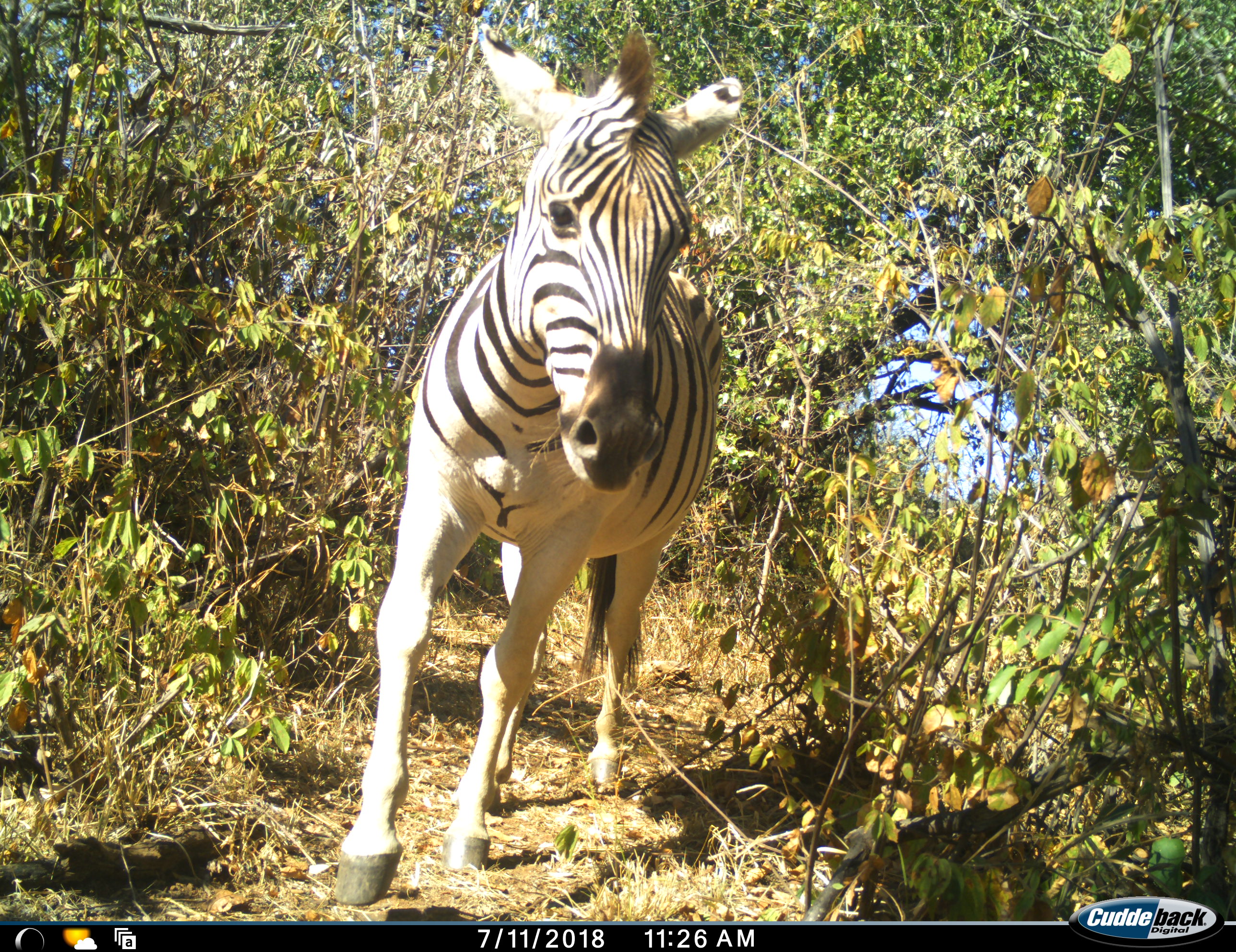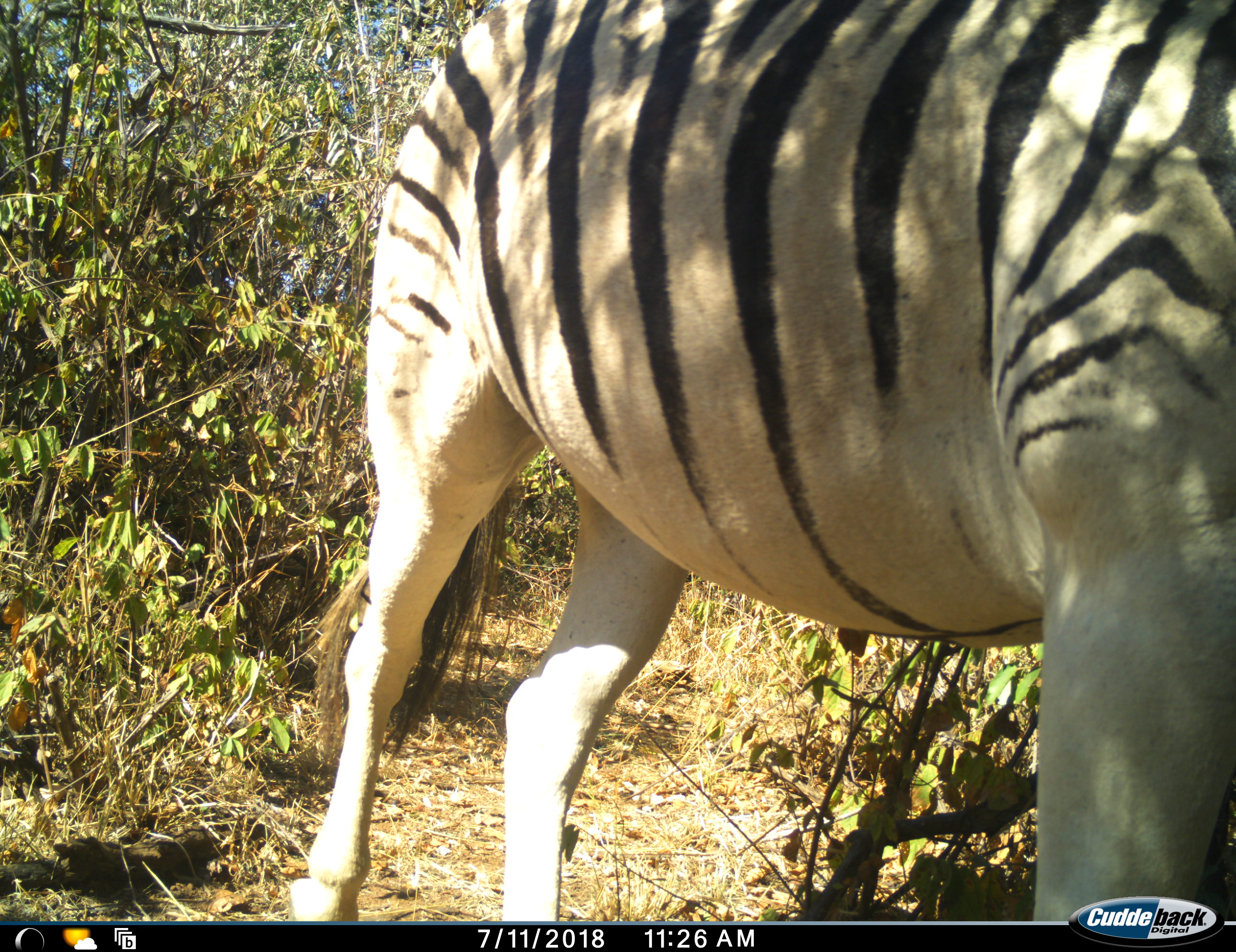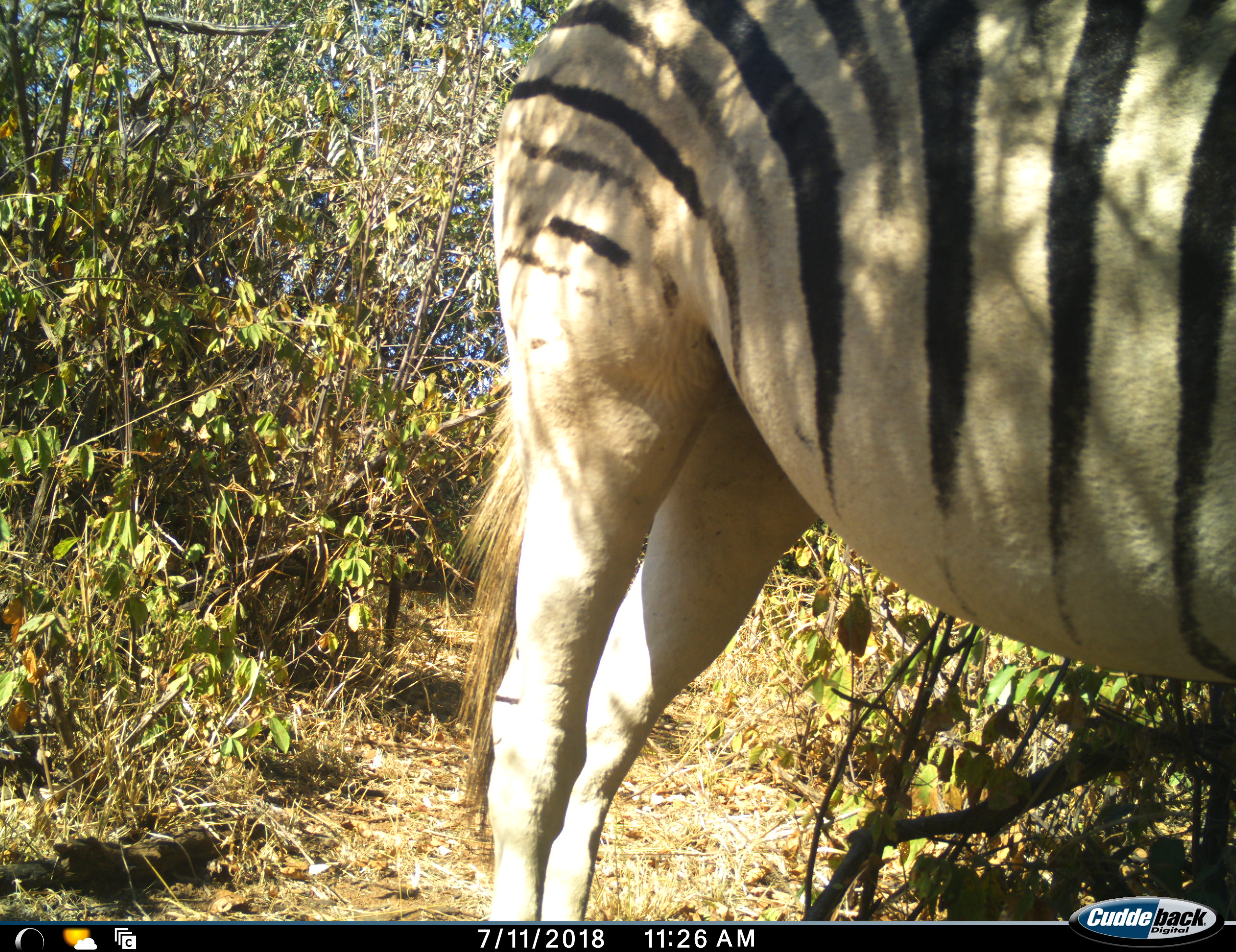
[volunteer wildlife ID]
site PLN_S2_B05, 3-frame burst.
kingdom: Animalia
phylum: Chordata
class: Mammalia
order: Perissodactyla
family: Equidae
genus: Equus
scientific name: Equus quagga burchellii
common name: burchell's zebra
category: zebraburchells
Zebraburchells (burchell's zebra) (Equus quagga burchellii), count 1. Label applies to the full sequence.